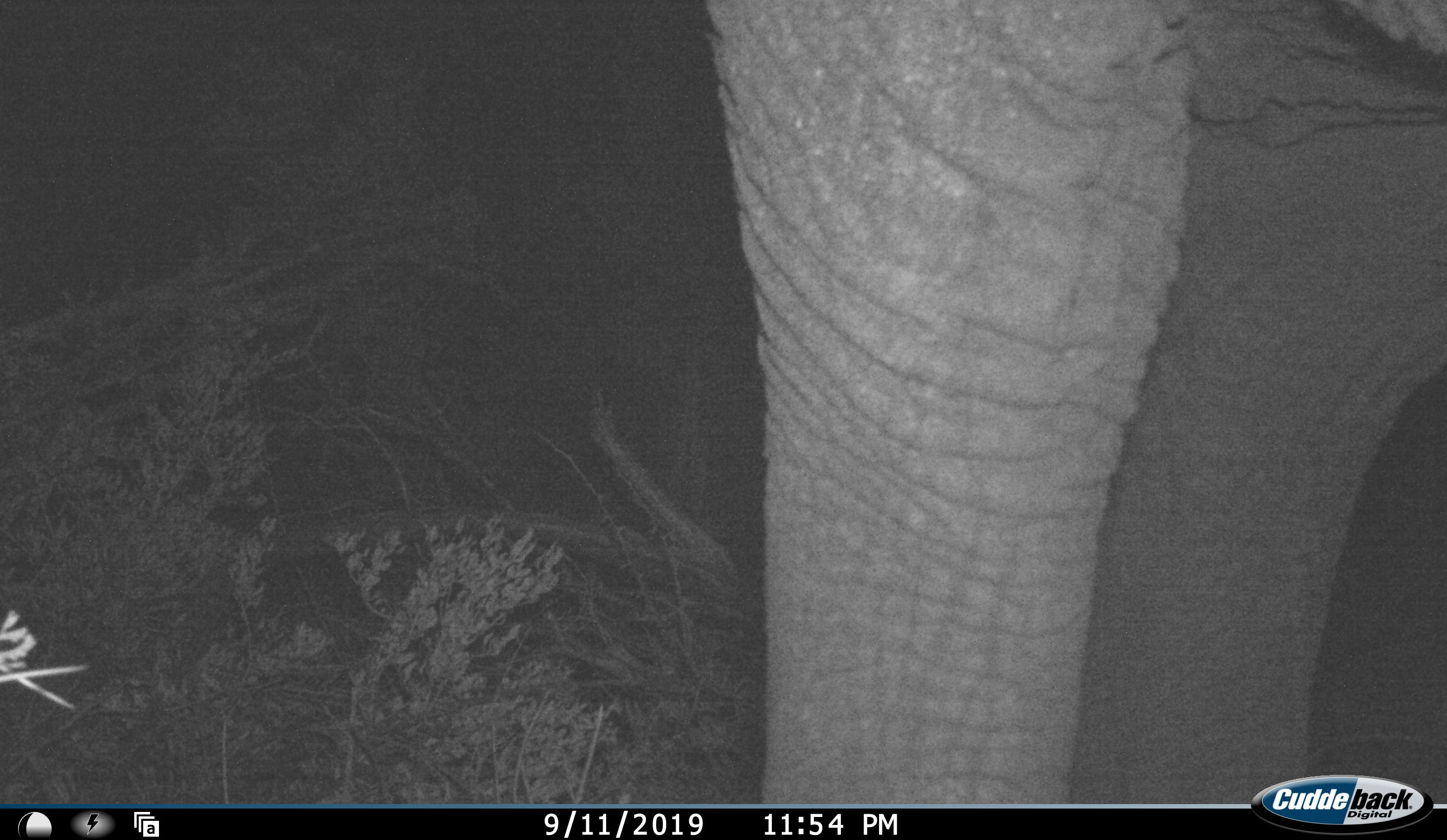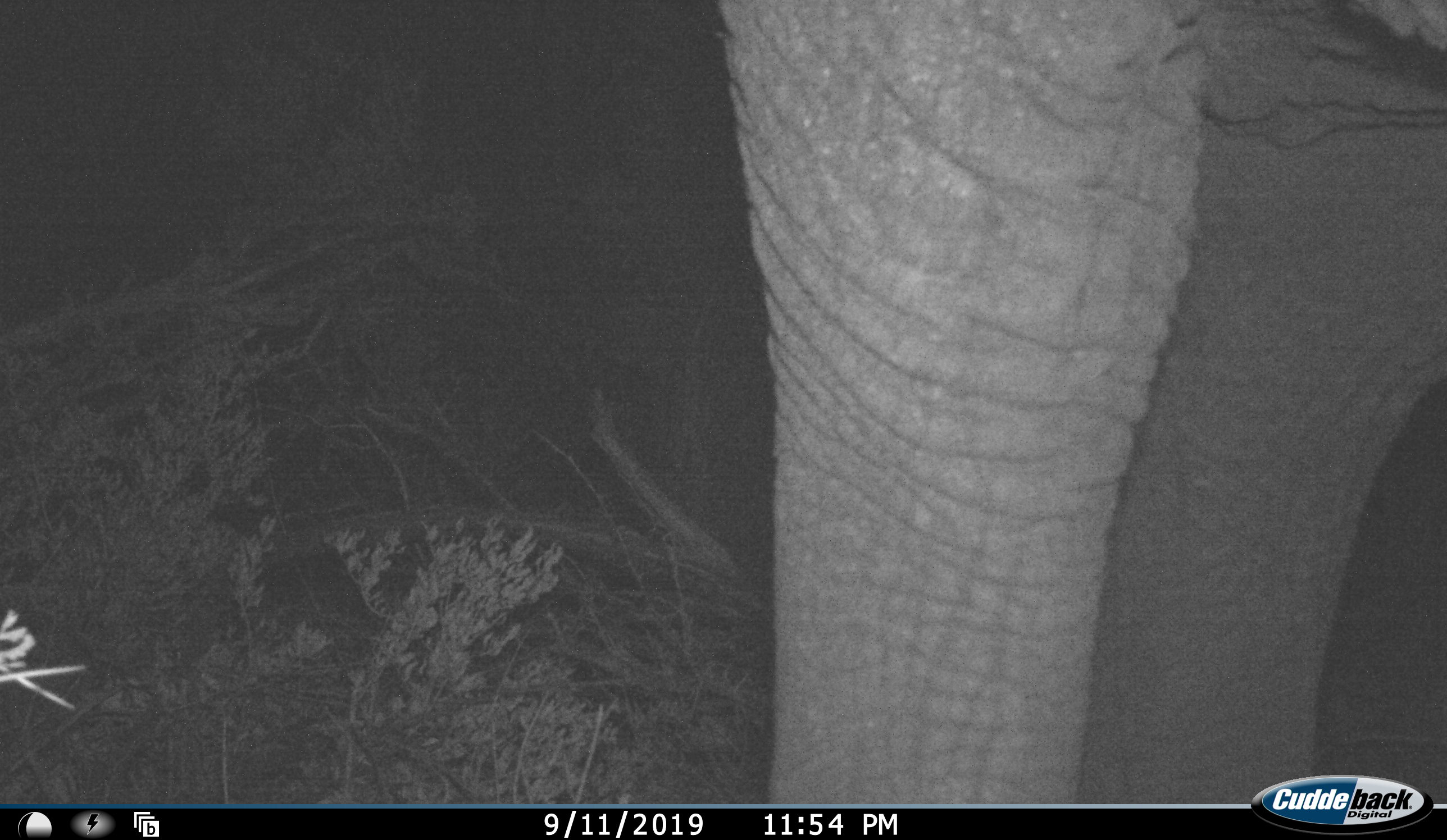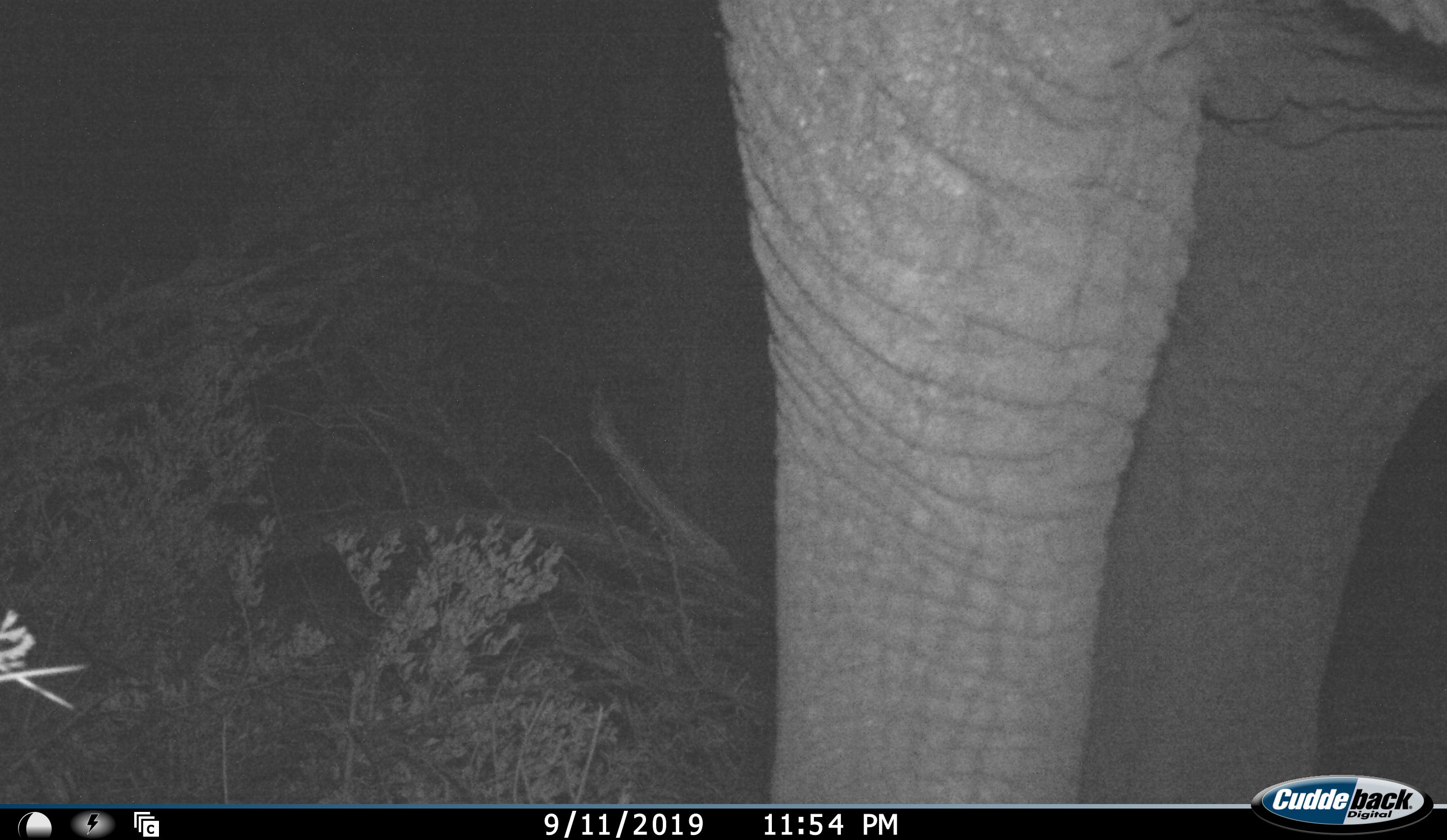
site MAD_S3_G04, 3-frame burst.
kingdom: Animalia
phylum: Chordata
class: Mammalia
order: Proboscidea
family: Elephantidae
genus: Loxodonta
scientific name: Loxodonta africana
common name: african bush elephant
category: elephant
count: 1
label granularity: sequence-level